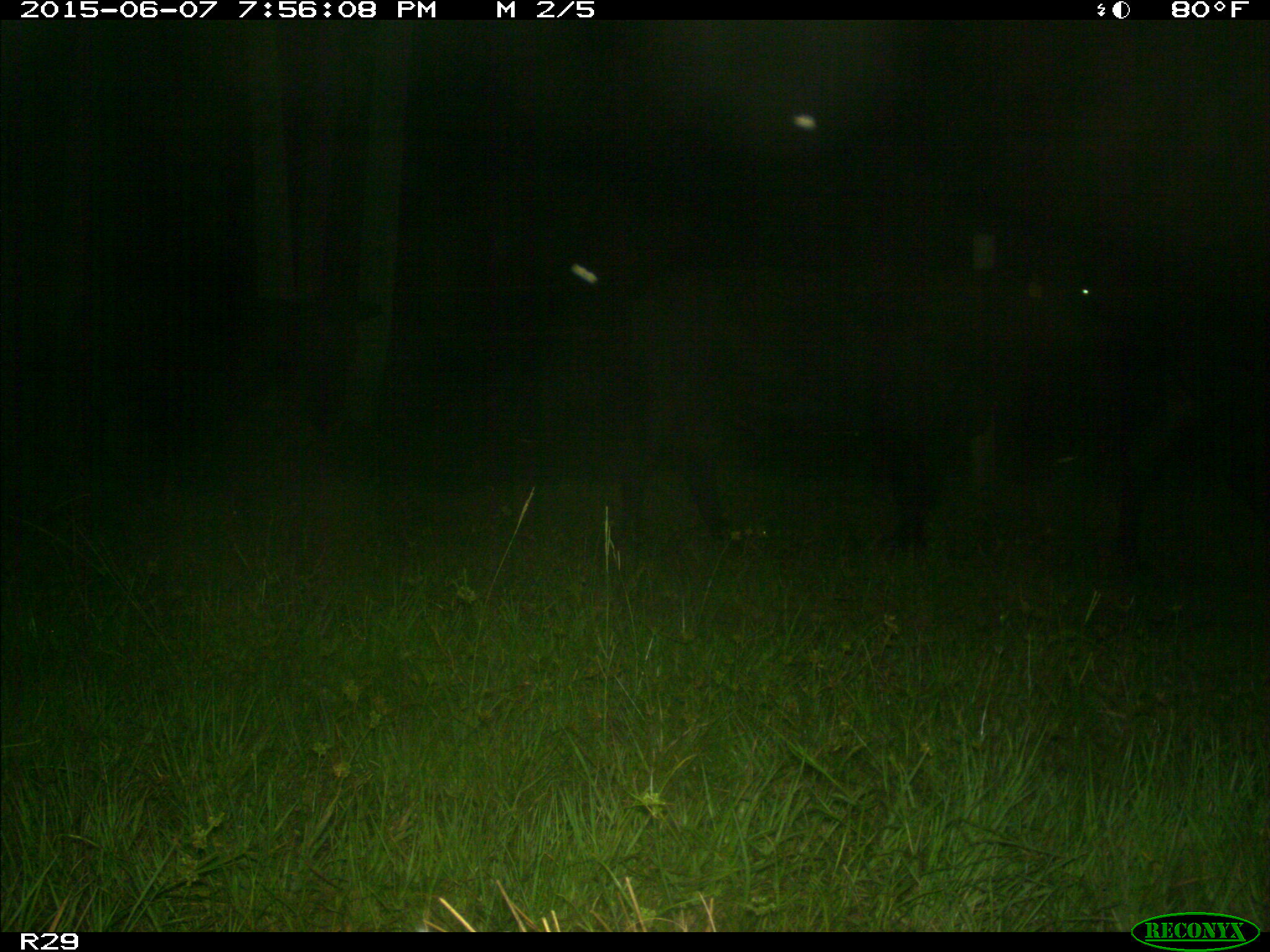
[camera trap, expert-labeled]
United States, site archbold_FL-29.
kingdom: Animalia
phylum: Chordata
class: Mammalia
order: Artiodactyla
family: Bovidae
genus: Bos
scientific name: Bos taurus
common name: domestic cow